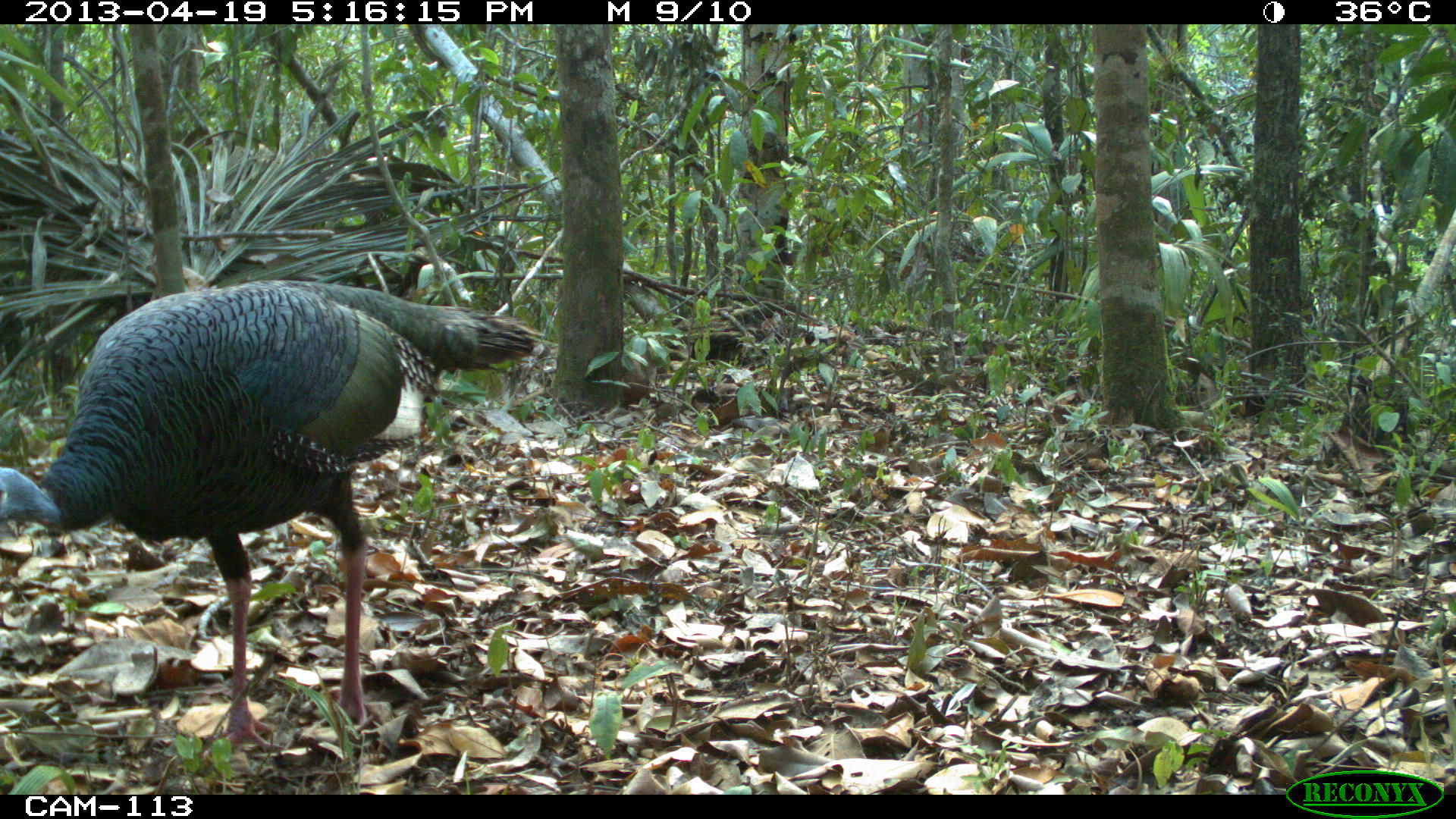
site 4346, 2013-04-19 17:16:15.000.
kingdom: Animalia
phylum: Chordata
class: Aves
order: Galliformes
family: Phasianidae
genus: Meleagris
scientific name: Meleagris ocellata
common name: ocellated turkey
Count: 1.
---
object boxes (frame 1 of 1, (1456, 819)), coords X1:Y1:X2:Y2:
meleagris ocellata: 0:276:546:758